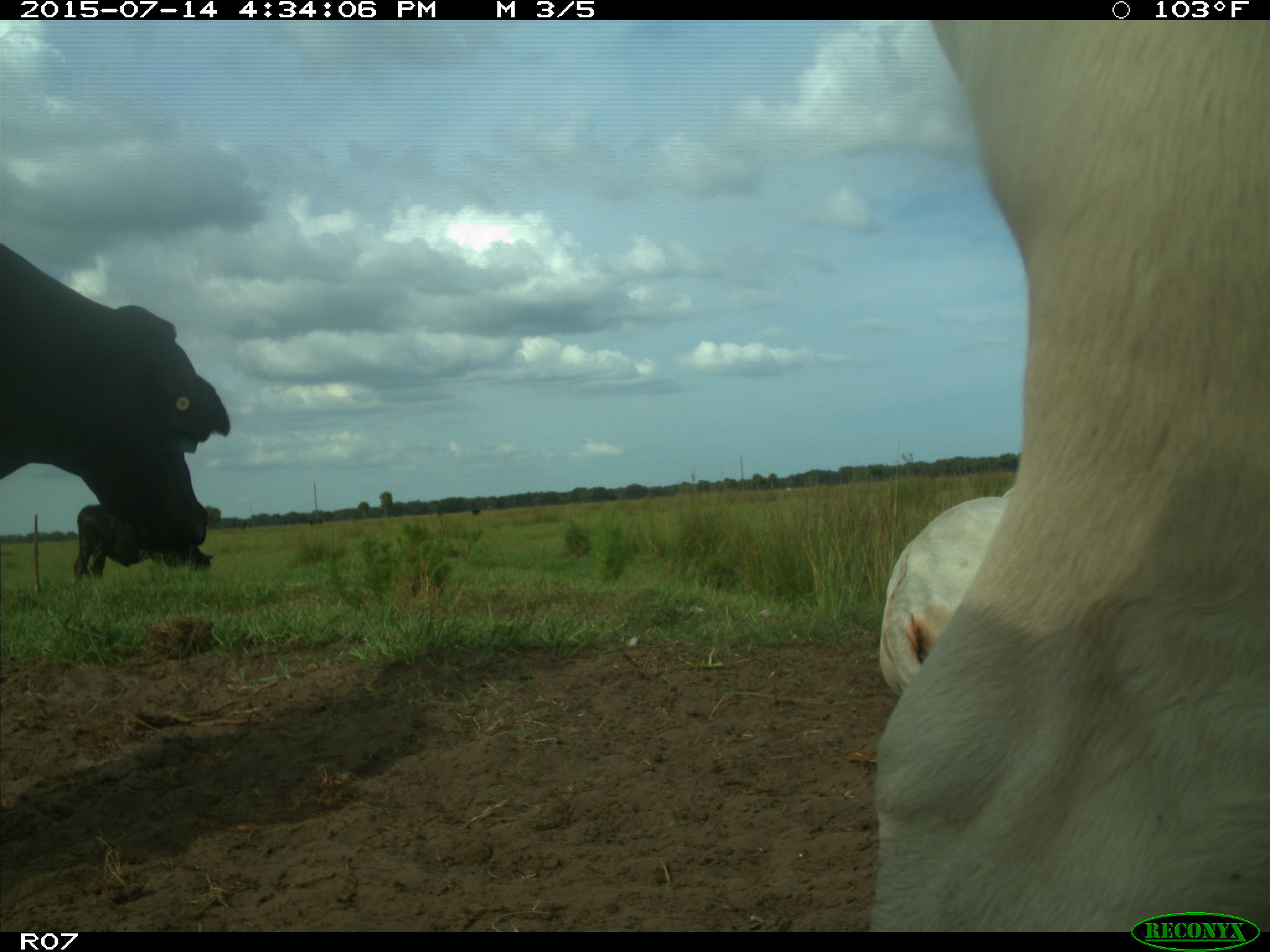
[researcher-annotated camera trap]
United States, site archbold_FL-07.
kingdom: Animalia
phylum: Chordata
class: Mammalia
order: Artiodactyla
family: Bovidae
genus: Bos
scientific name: Bos taurus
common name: domestic cow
Bos taurus (domestic cow).